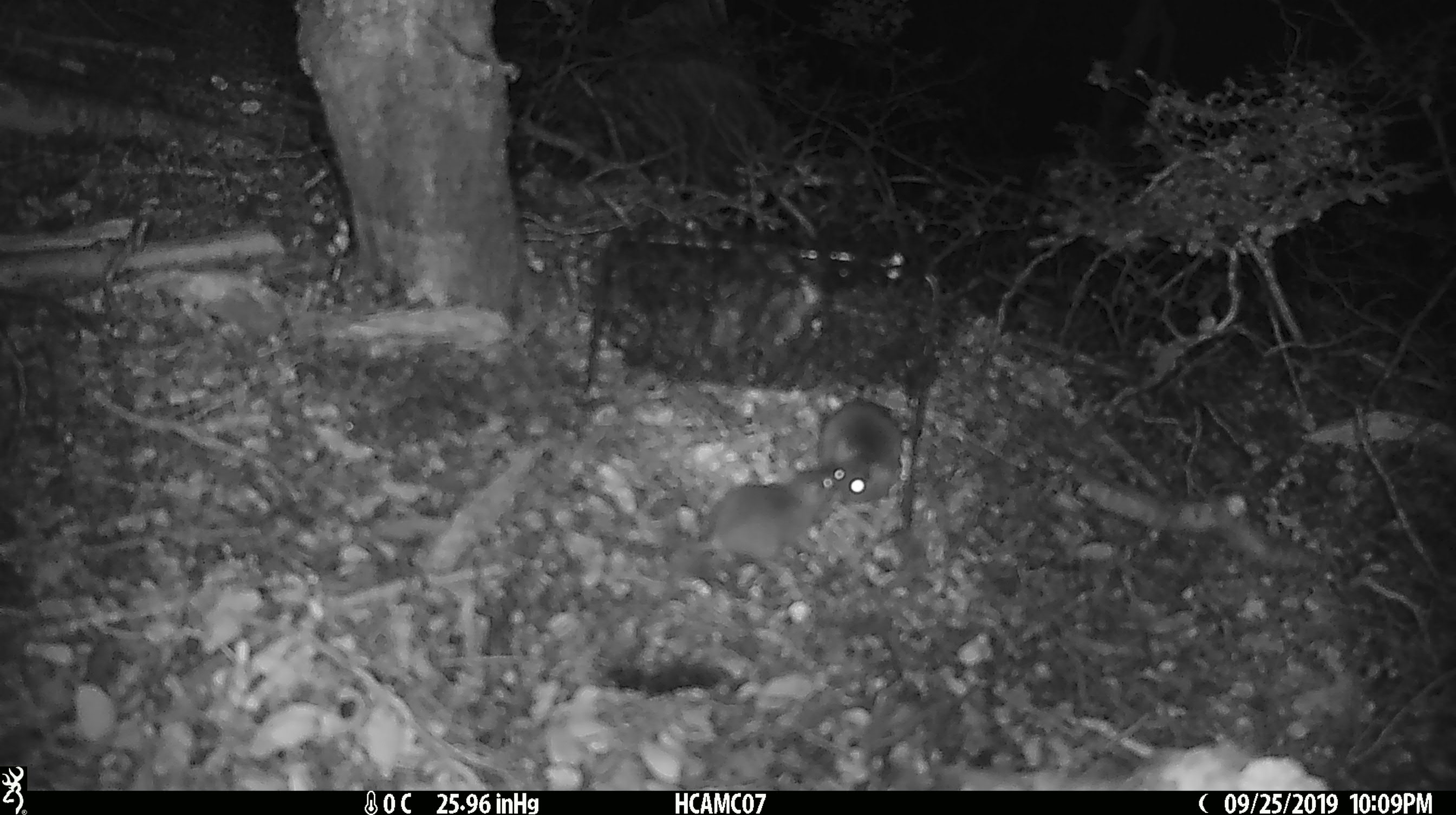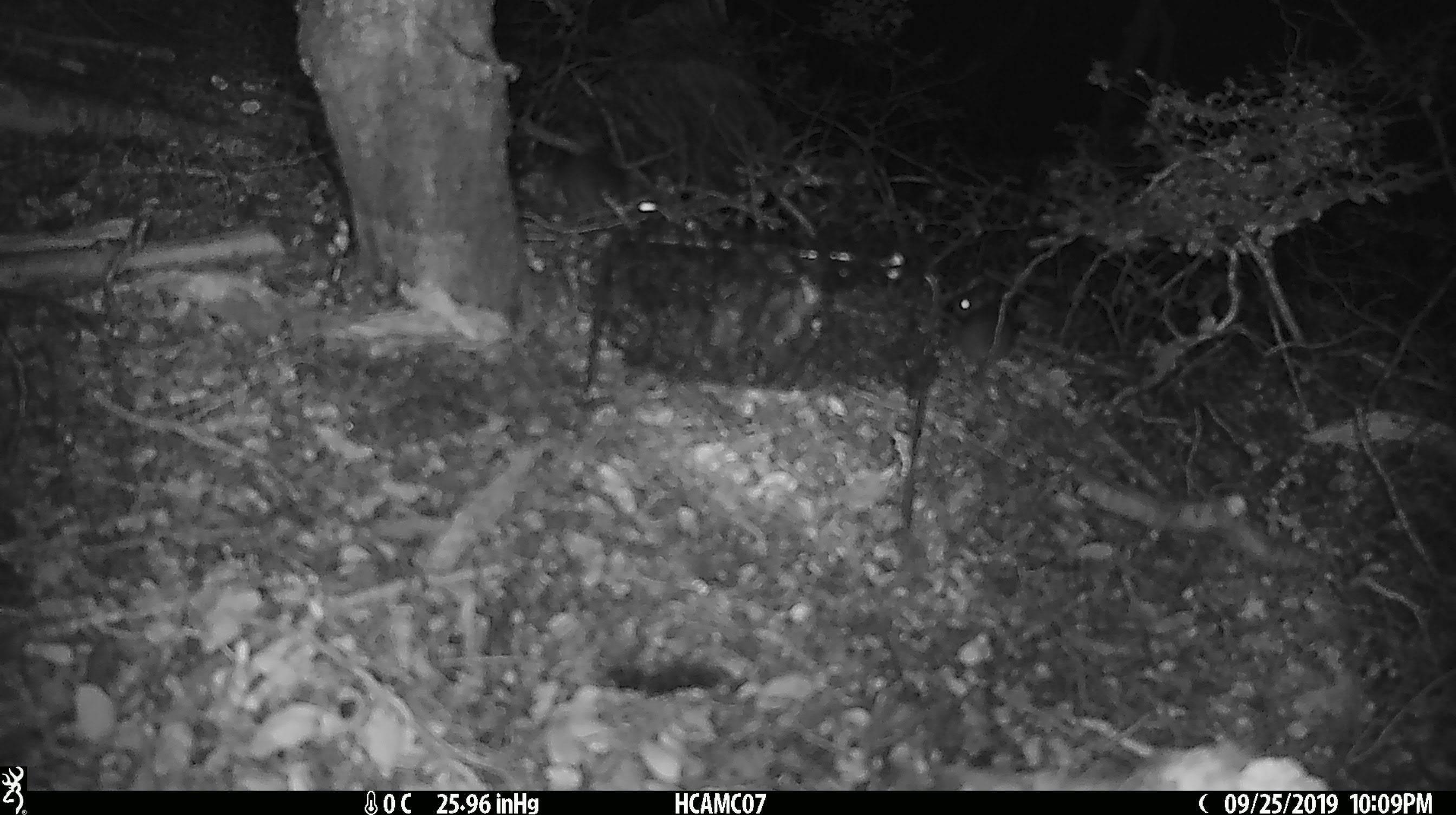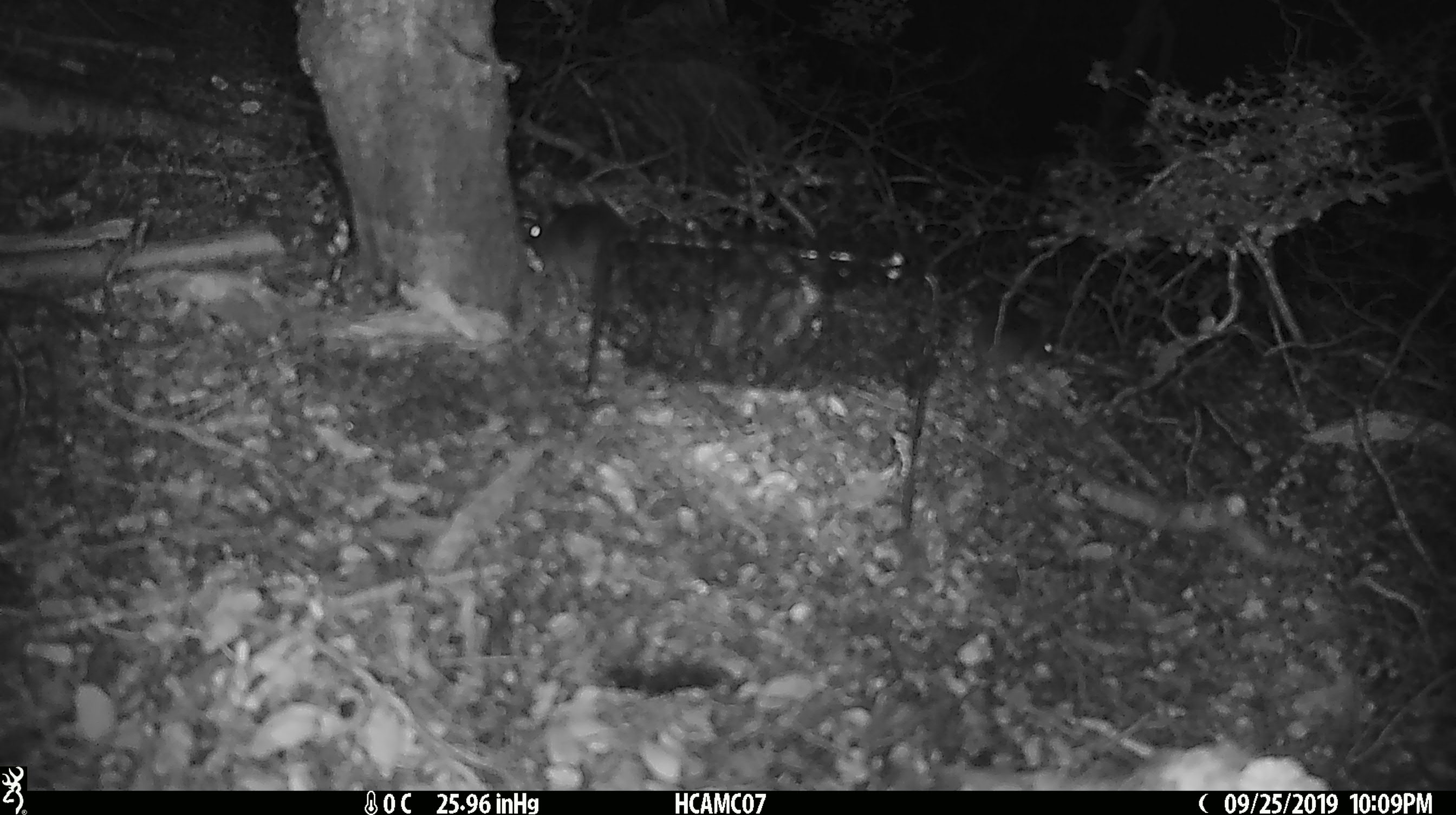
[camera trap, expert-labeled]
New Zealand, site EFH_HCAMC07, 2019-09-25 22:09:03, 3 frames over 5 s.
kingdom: Animalia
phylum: Chordata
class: Mammalia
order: Rodentia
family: Muridae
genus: Mus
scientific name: Mus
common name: mouse